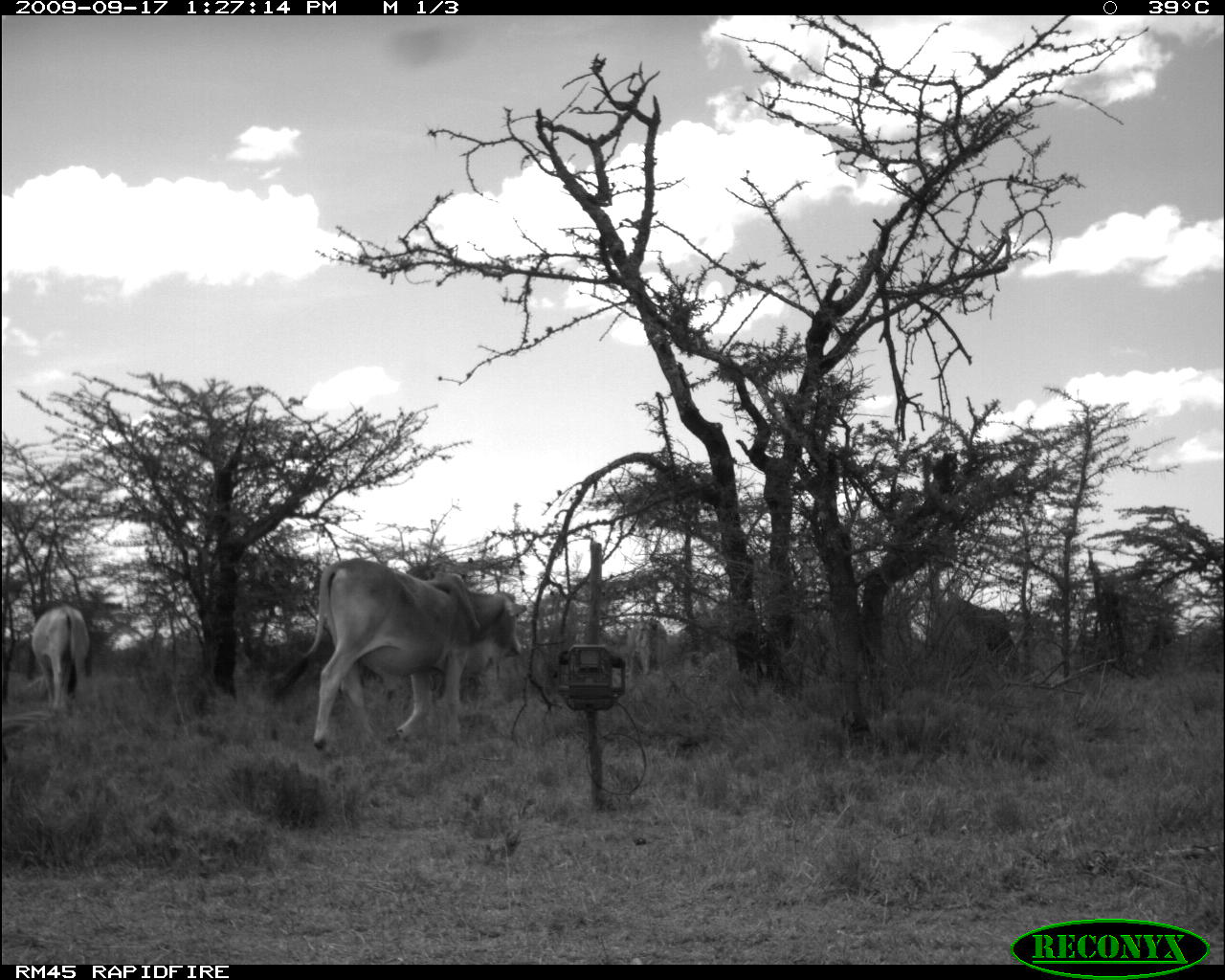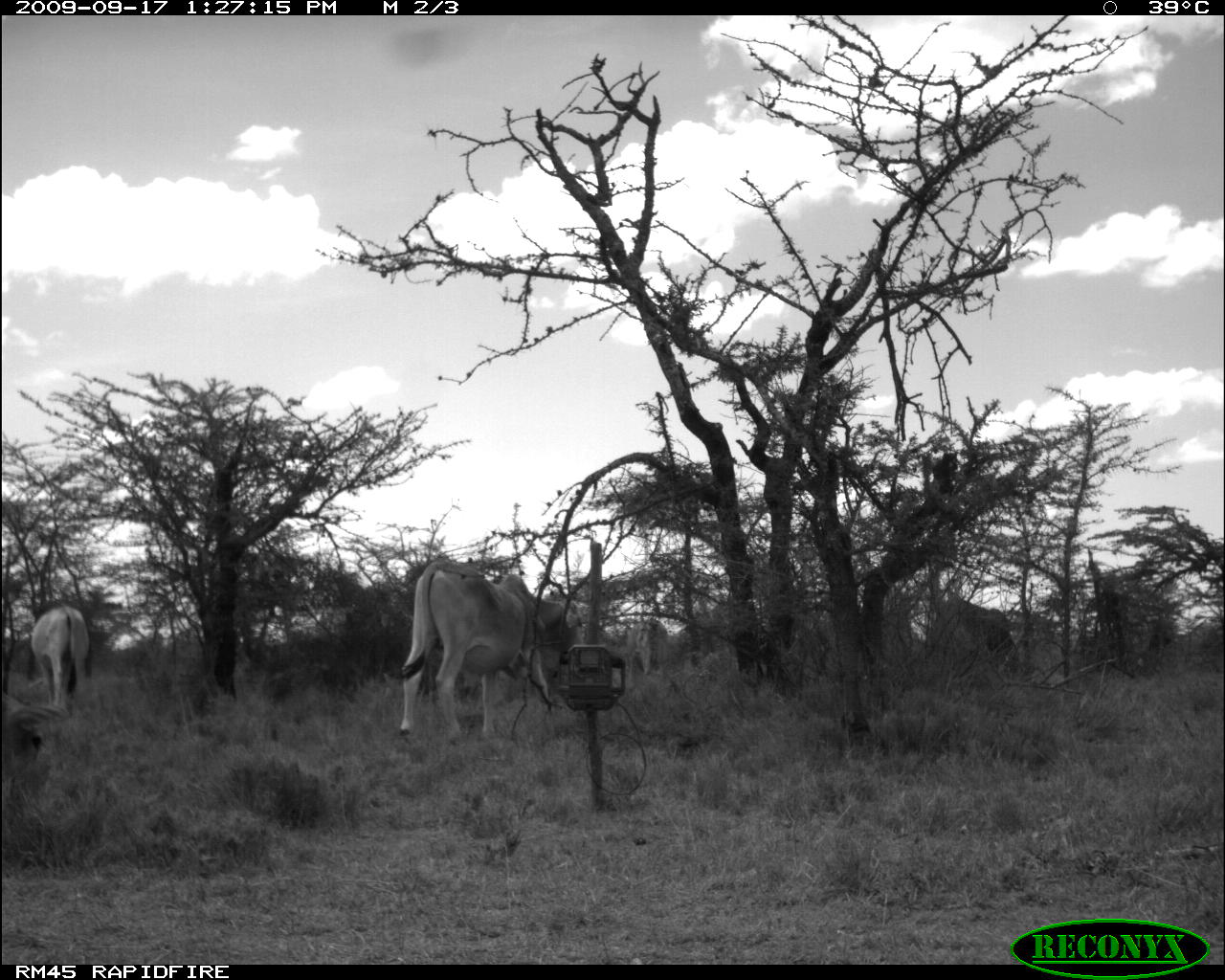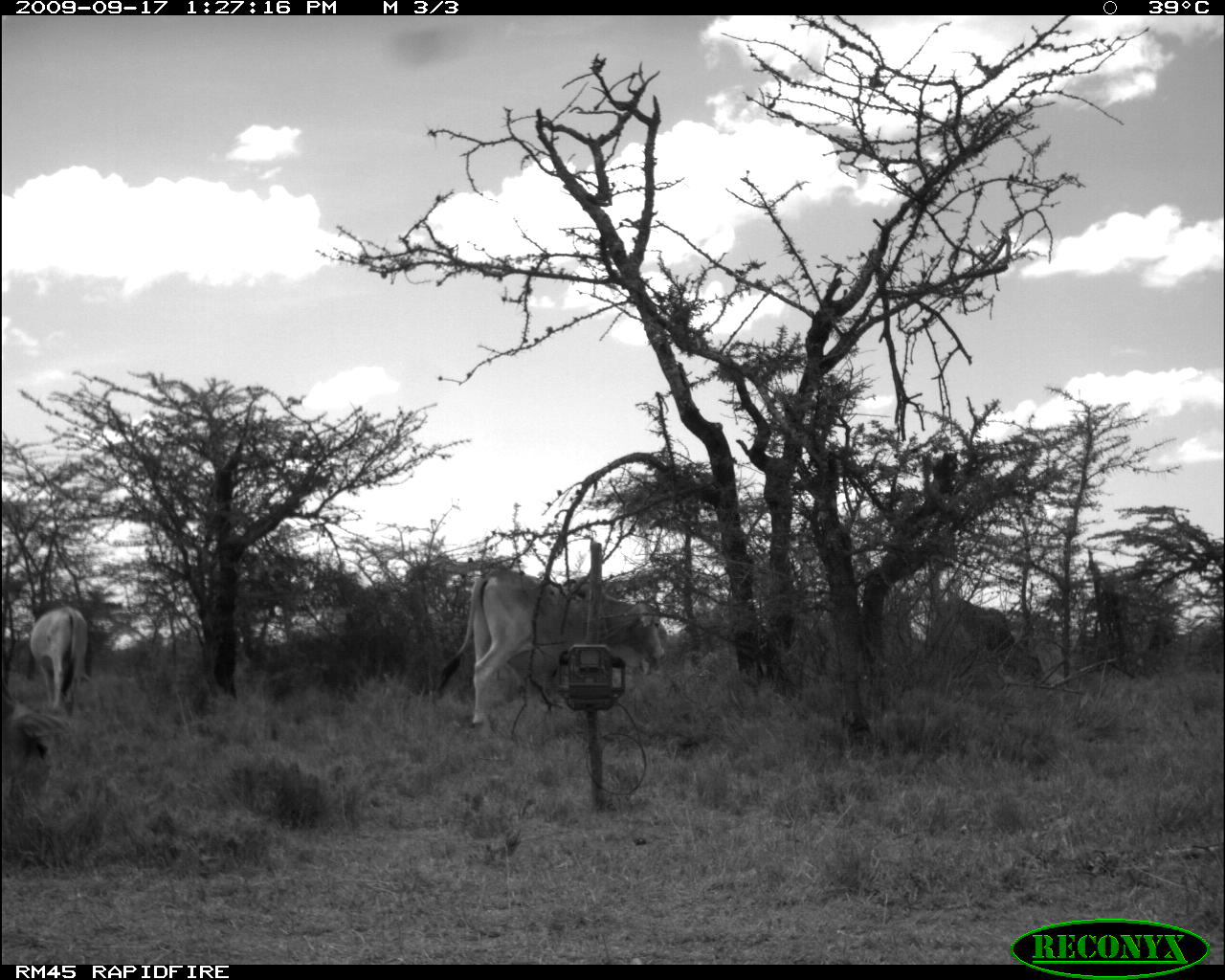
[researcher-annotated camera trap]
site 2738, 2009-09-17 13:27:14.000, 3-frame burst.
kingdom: Animalia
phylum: Chordata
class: Mammalia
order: Artiodactyla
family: Bovidae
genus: Bos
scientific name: Bos taurus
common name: domestic cattle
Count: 2.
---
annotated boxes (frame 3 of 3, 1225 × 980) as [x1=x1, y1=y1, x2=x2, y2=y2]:
bos taurus: [x1=439, y1=566, x2=662, y2=733]; [x1=932, y1=593, x2=1050, y2=689]; [x1=28, y1=604, x2=92, y2=714]